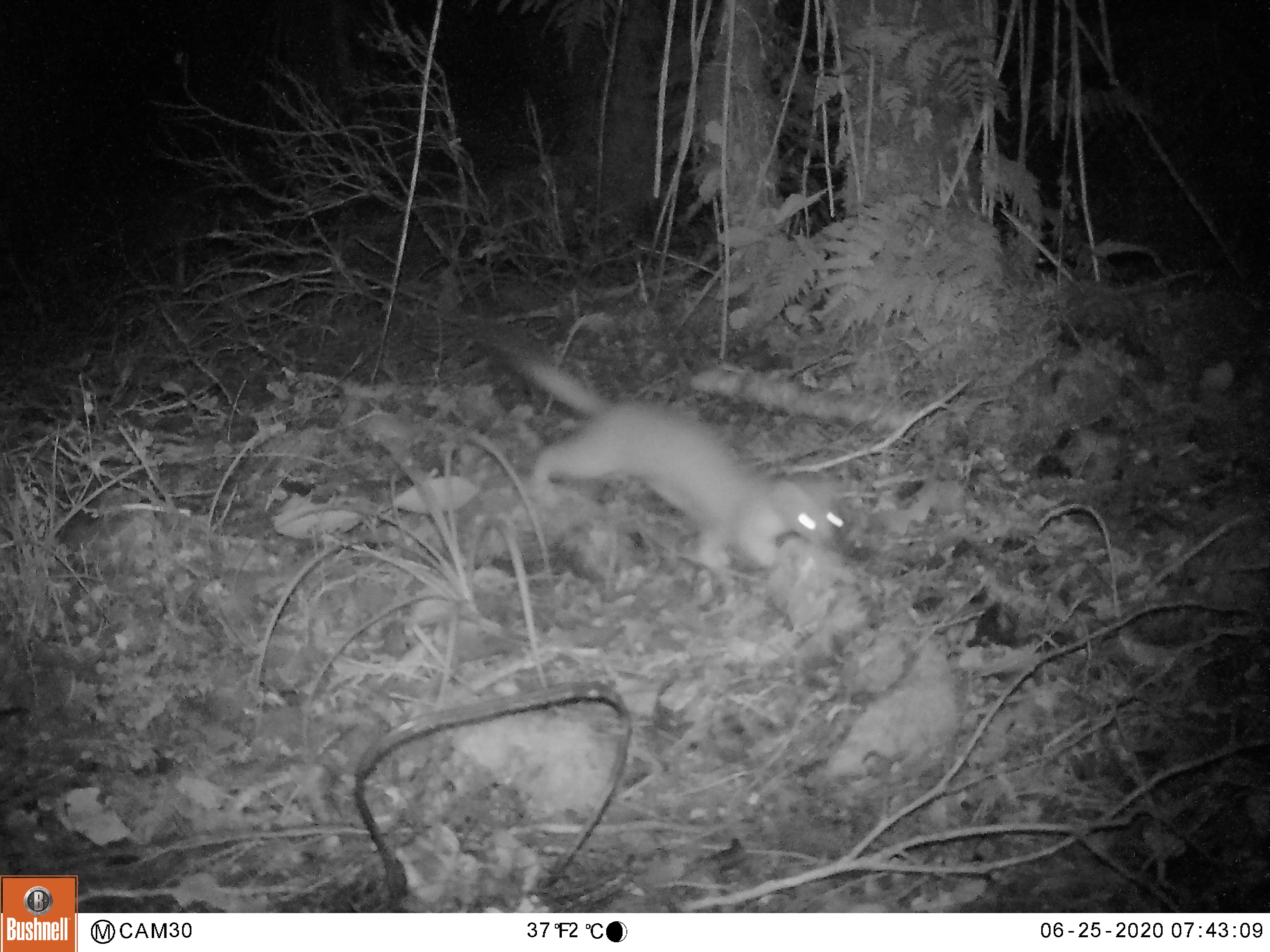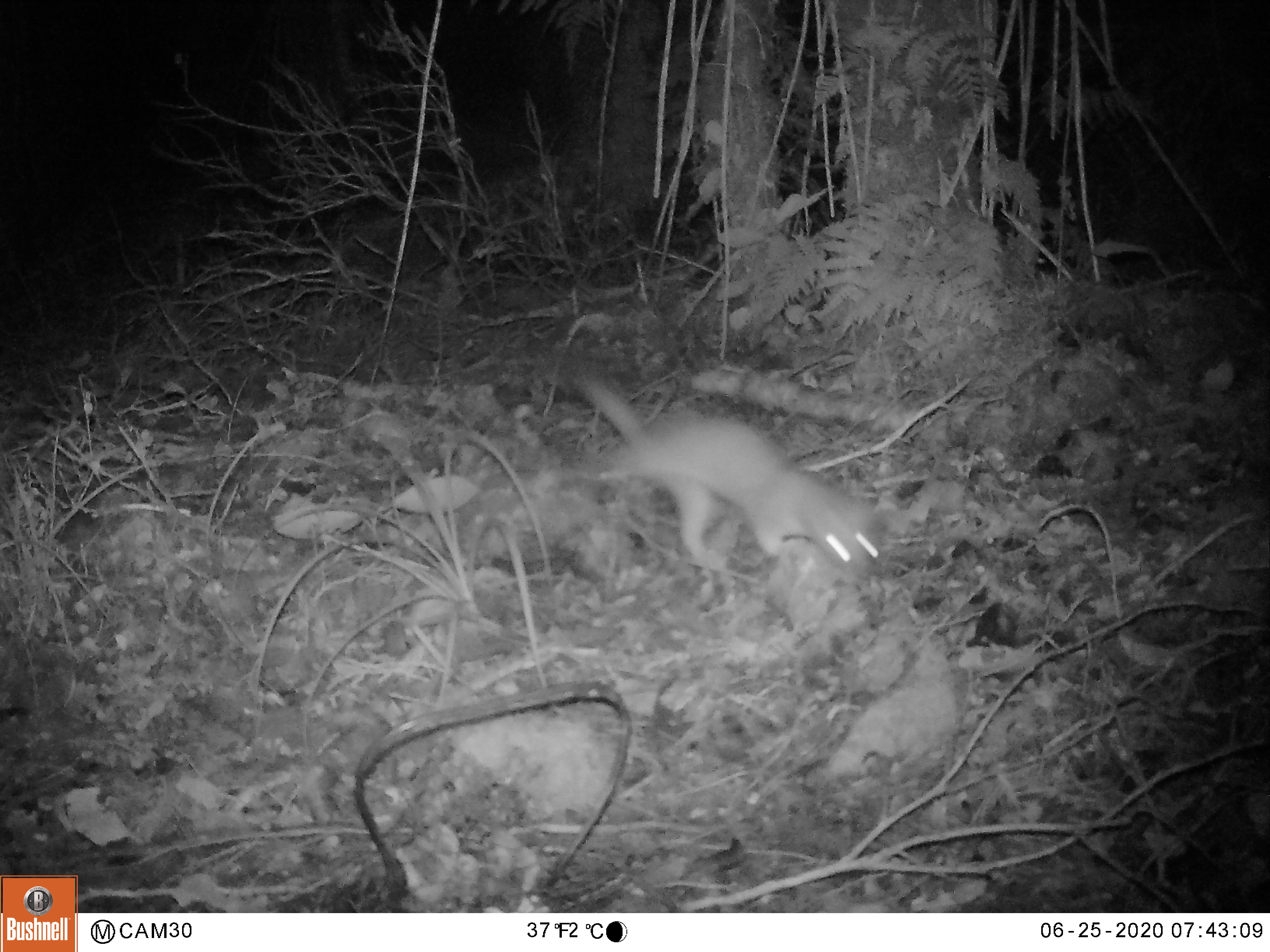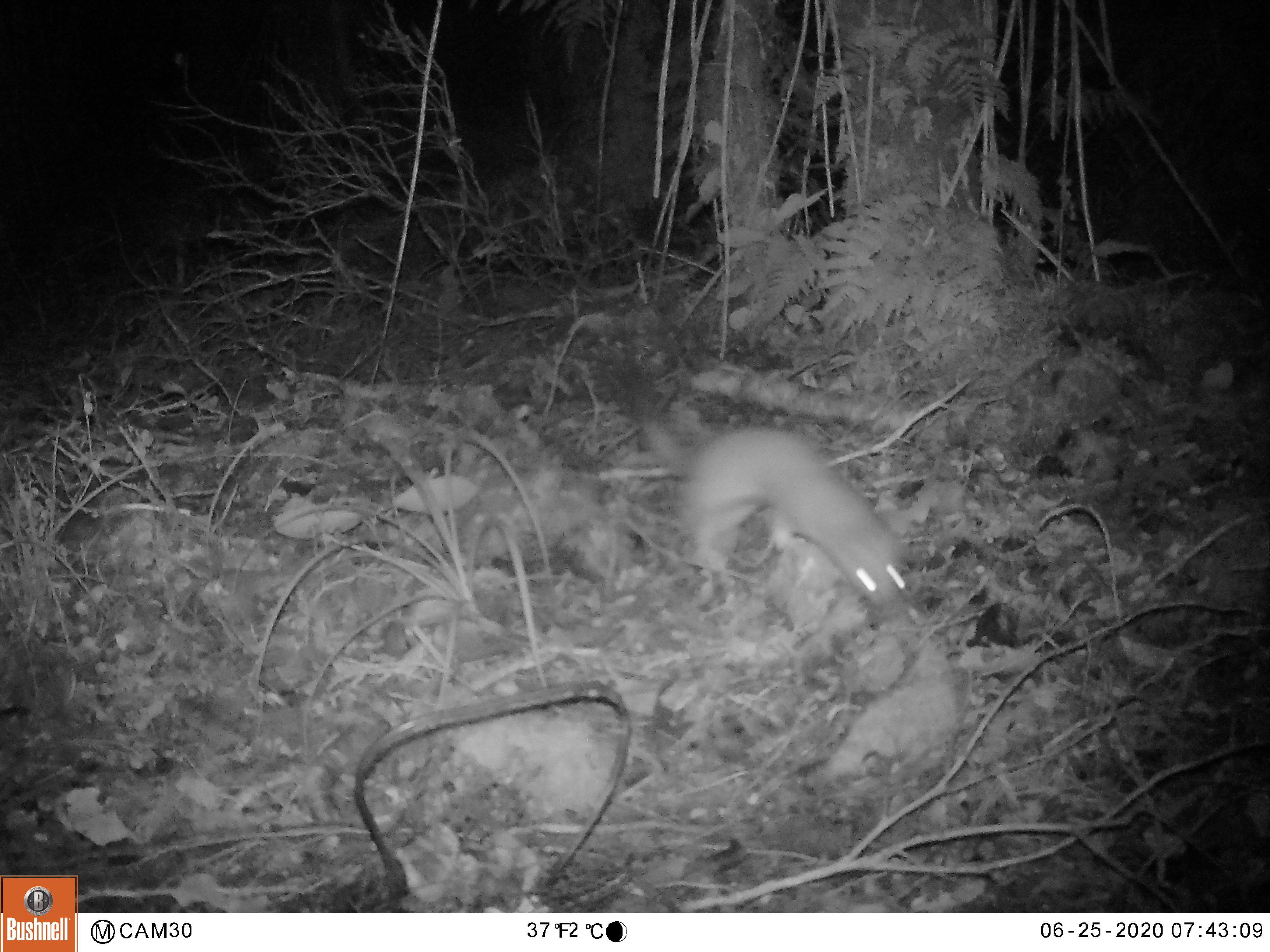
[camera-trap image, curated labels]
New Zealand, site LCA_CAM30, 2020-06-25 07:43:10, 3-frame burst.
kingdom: Animalia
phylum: Chordata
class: Mammalia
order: Carnivora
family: Mustelidae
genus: Mustela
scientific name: Mustela erminea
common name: stoat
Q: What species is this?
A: Stoat (Mustela erminea).